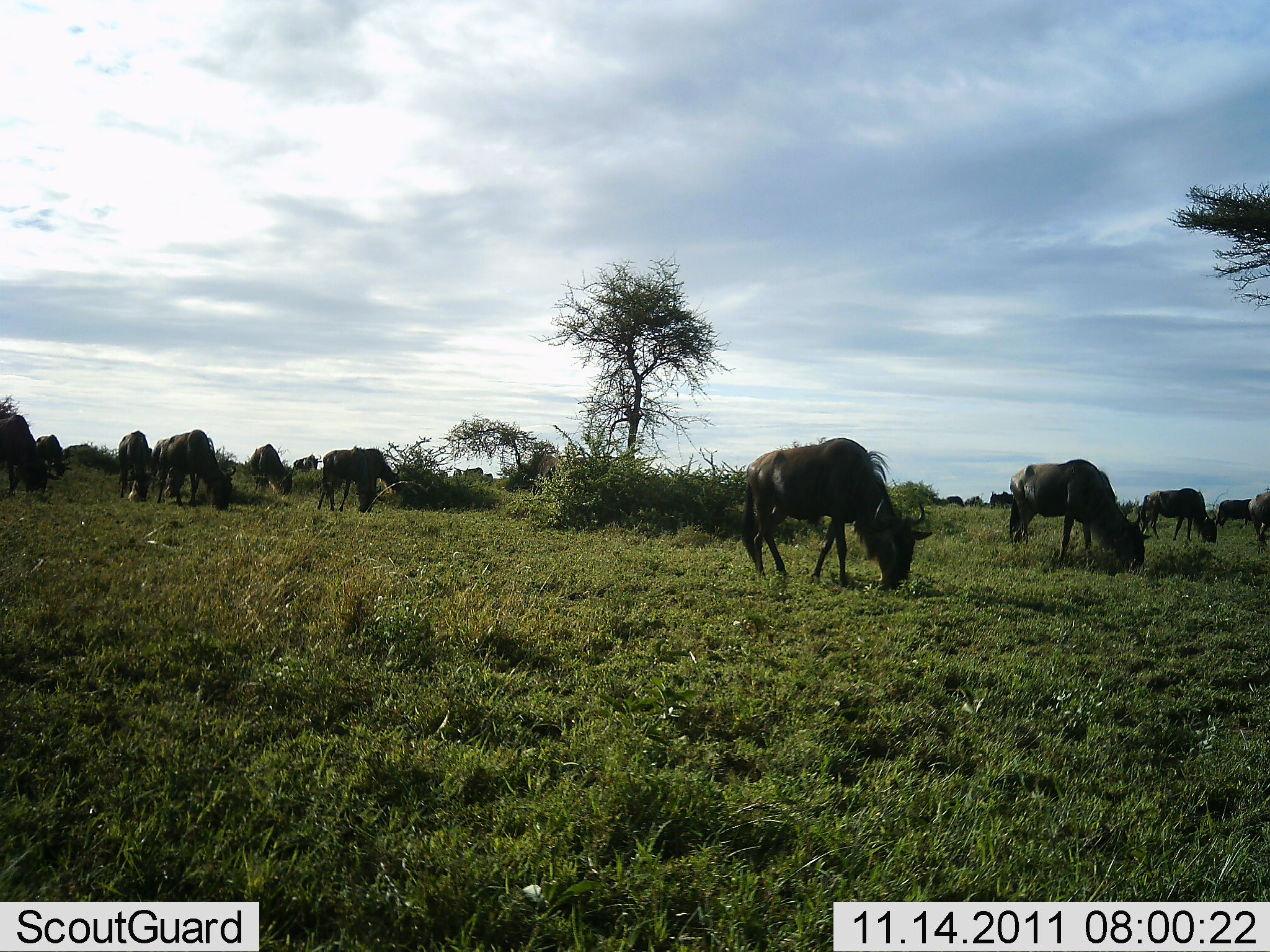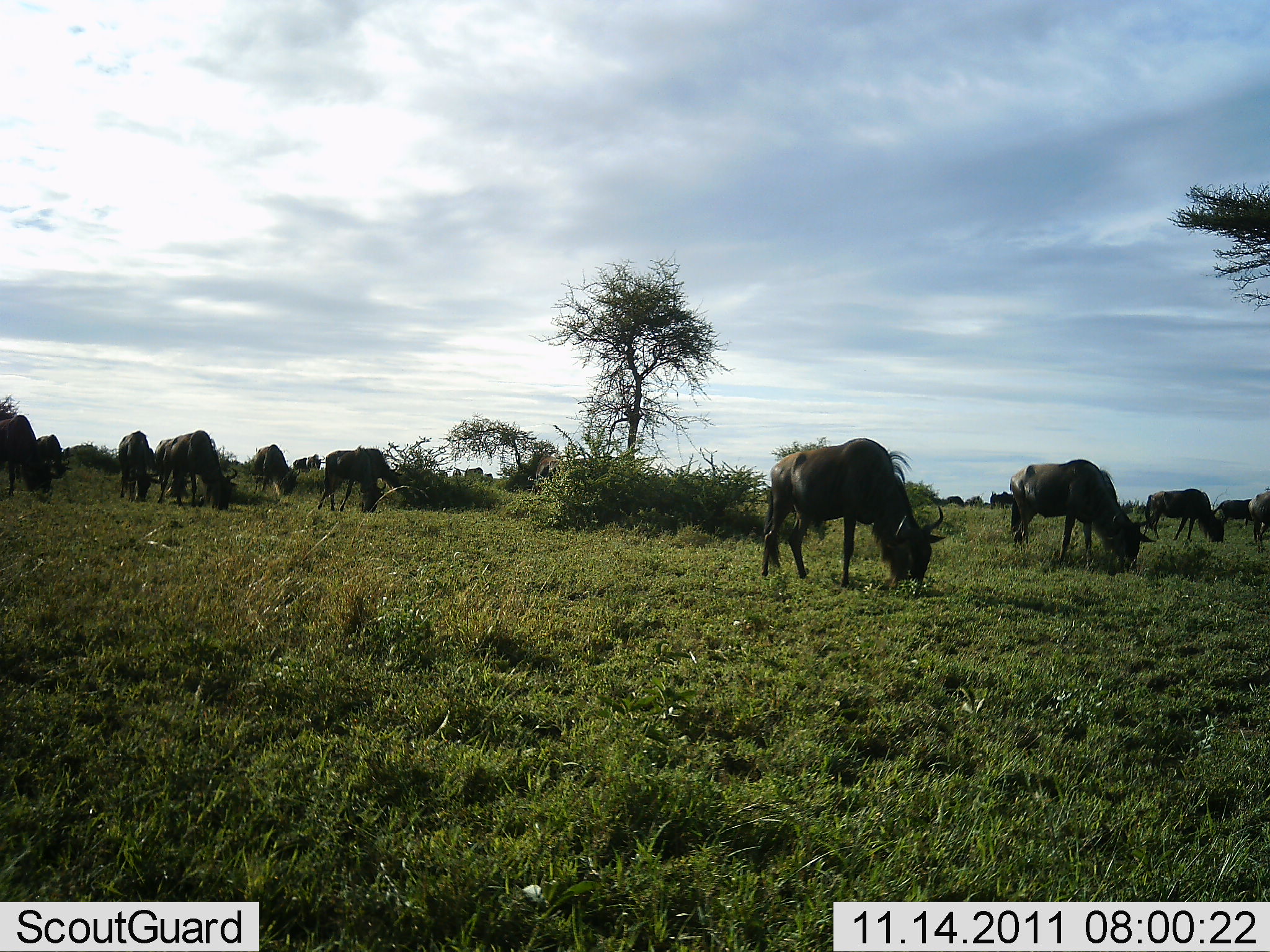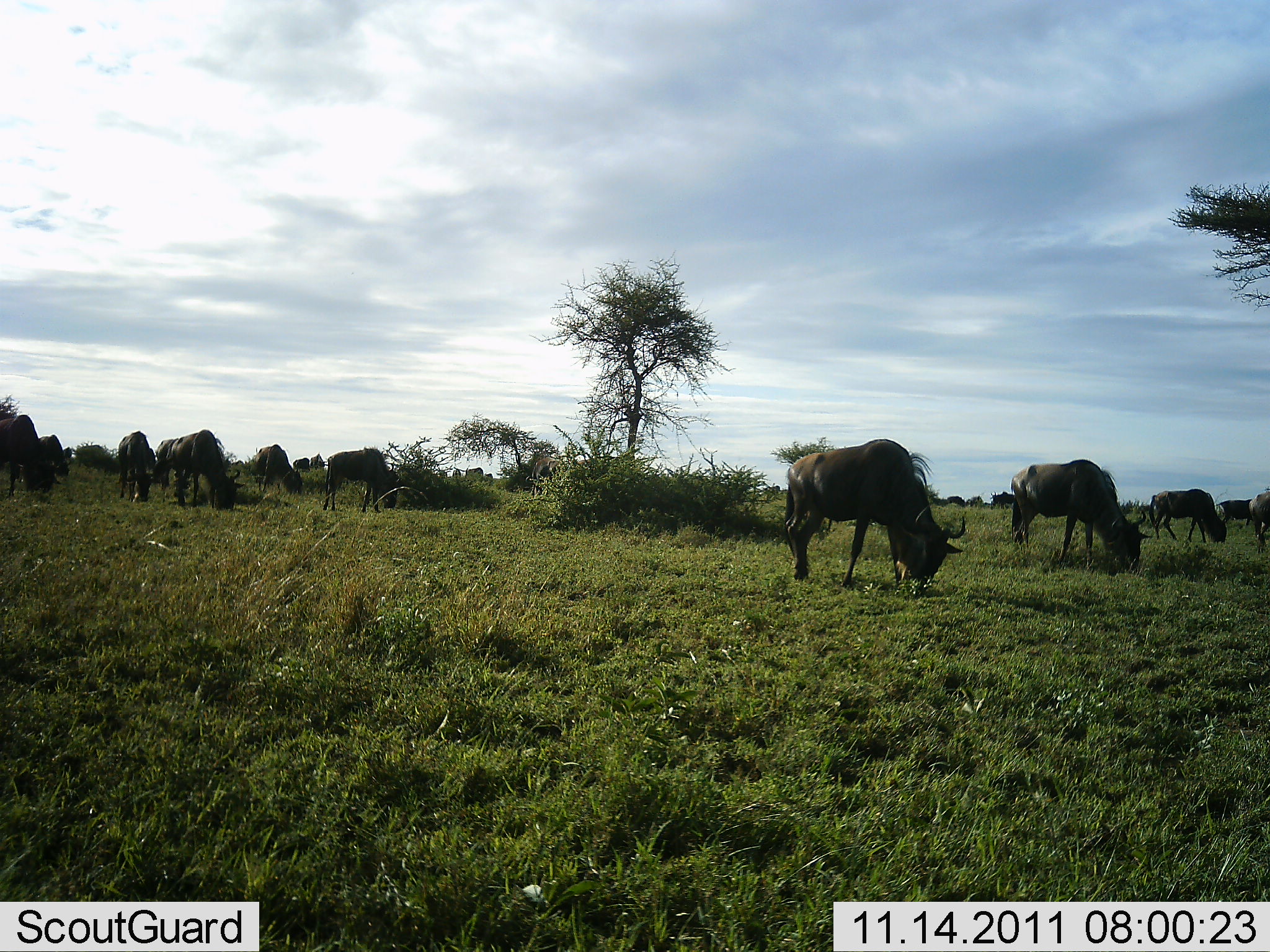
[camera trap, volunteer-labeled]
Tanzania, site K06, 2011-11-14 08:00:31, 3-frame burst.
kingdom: Animalia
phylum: Chordata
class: Mammalia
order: Artiodactyla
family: Bovidae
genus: Connochaetes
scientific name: Connochaetes taurinus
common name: blue wildebeest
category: wildebeest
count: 11-50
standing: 40%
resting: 0%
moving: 50%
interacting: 0%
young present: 0%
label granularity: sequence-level